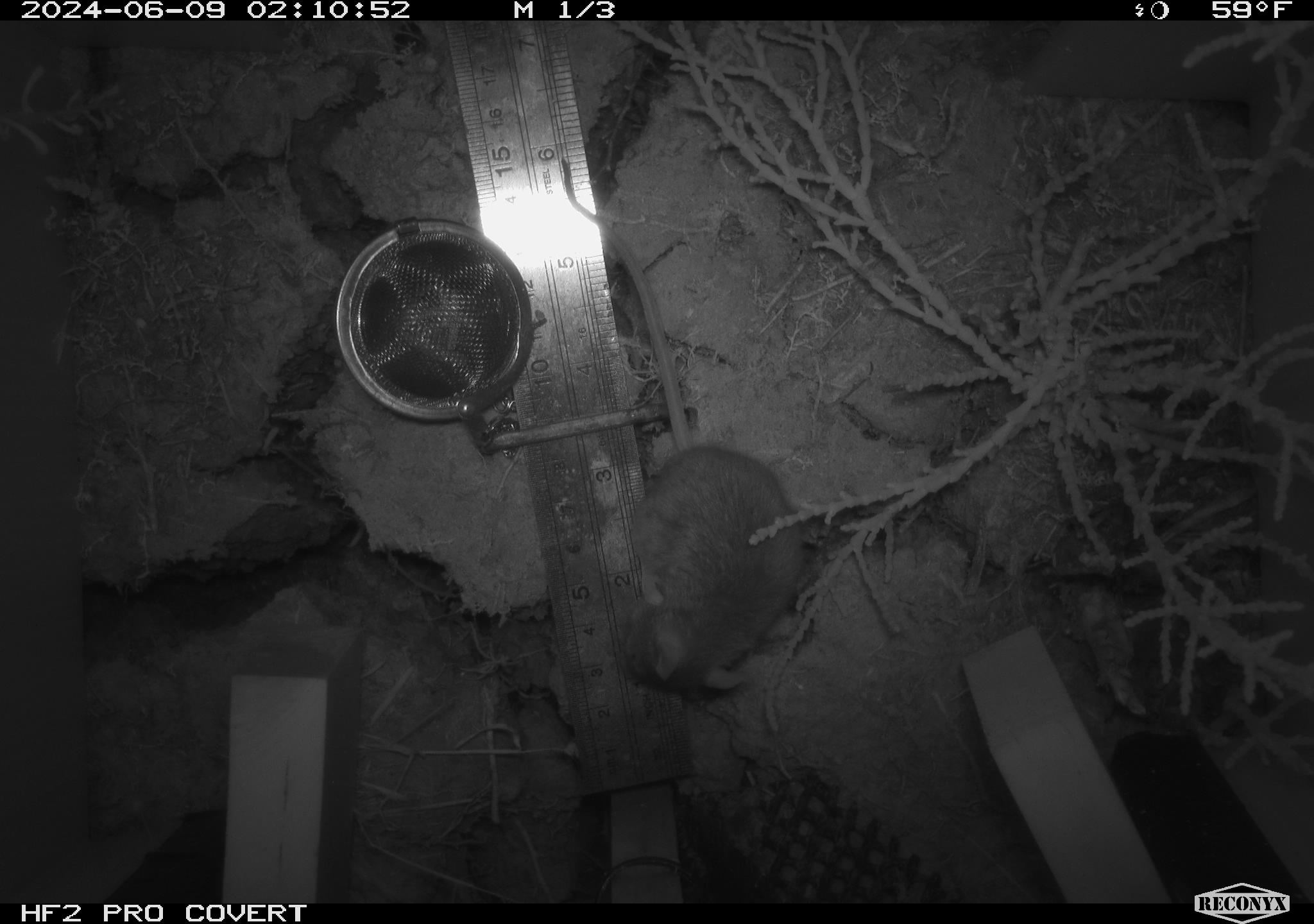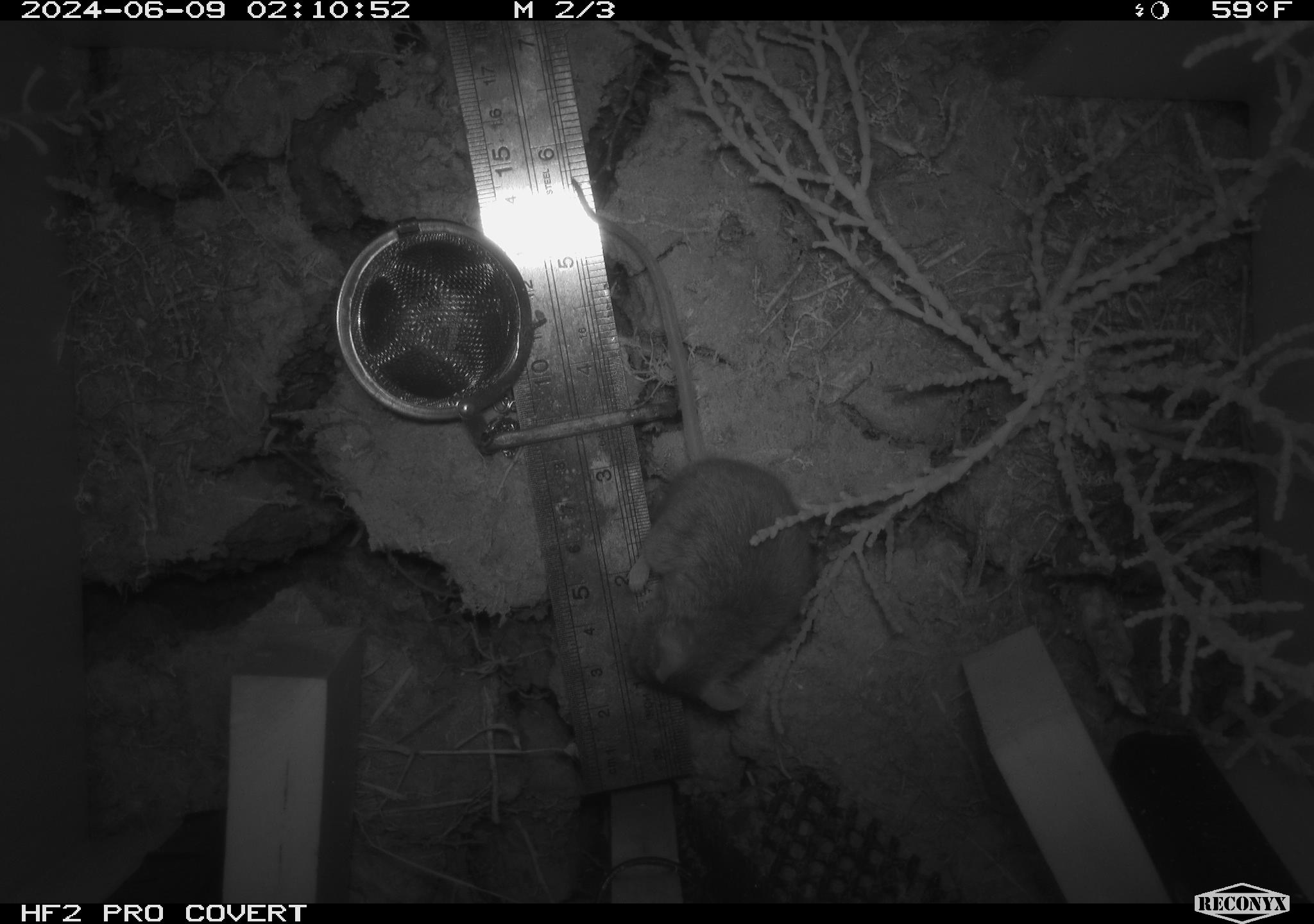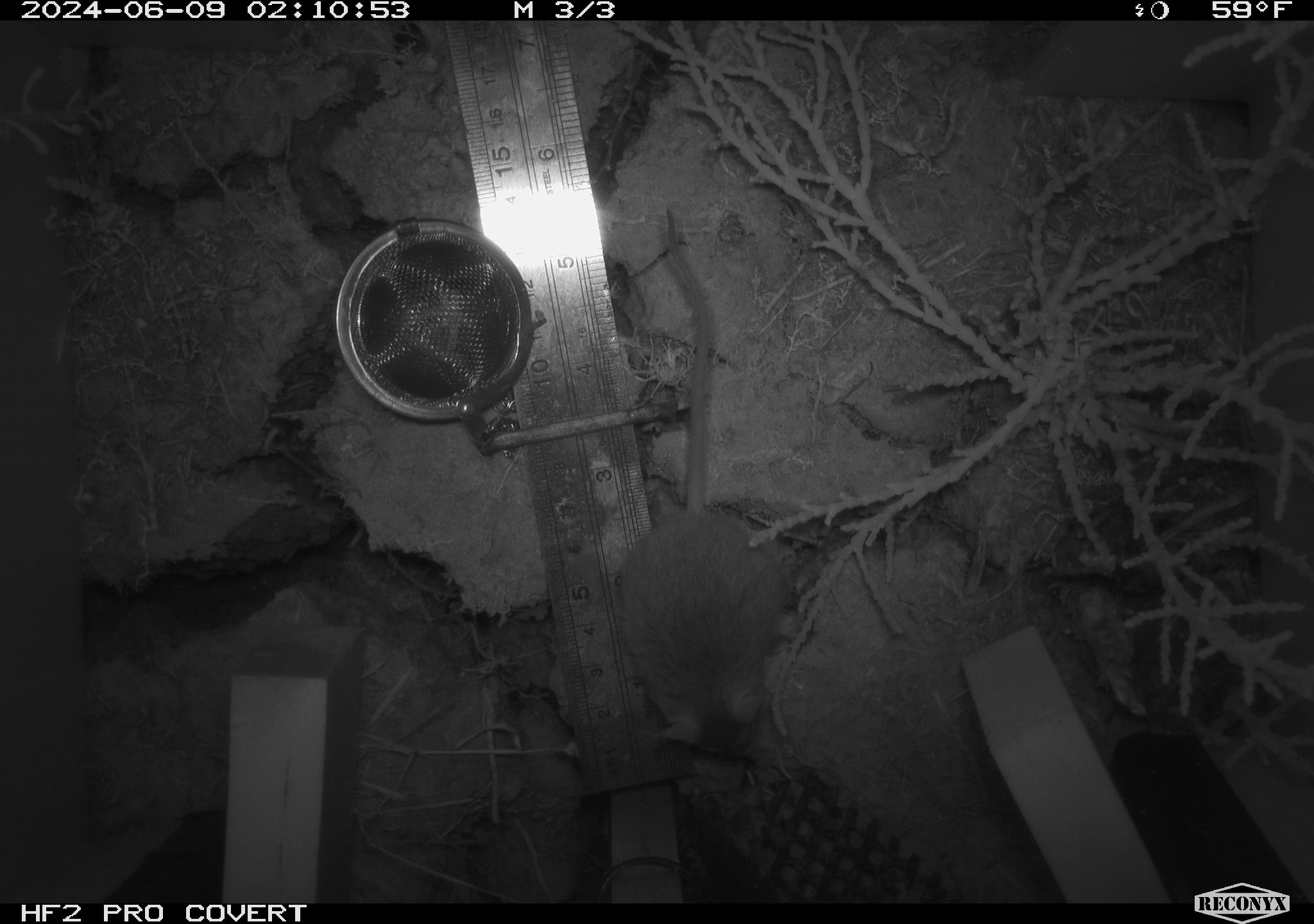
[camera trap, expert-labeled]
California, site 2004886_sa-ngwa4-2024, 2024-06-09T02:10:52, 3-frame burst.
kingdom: Animalia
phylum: Chordata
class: Mammalia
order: Rodentia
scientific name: Rodentia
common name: mouse species